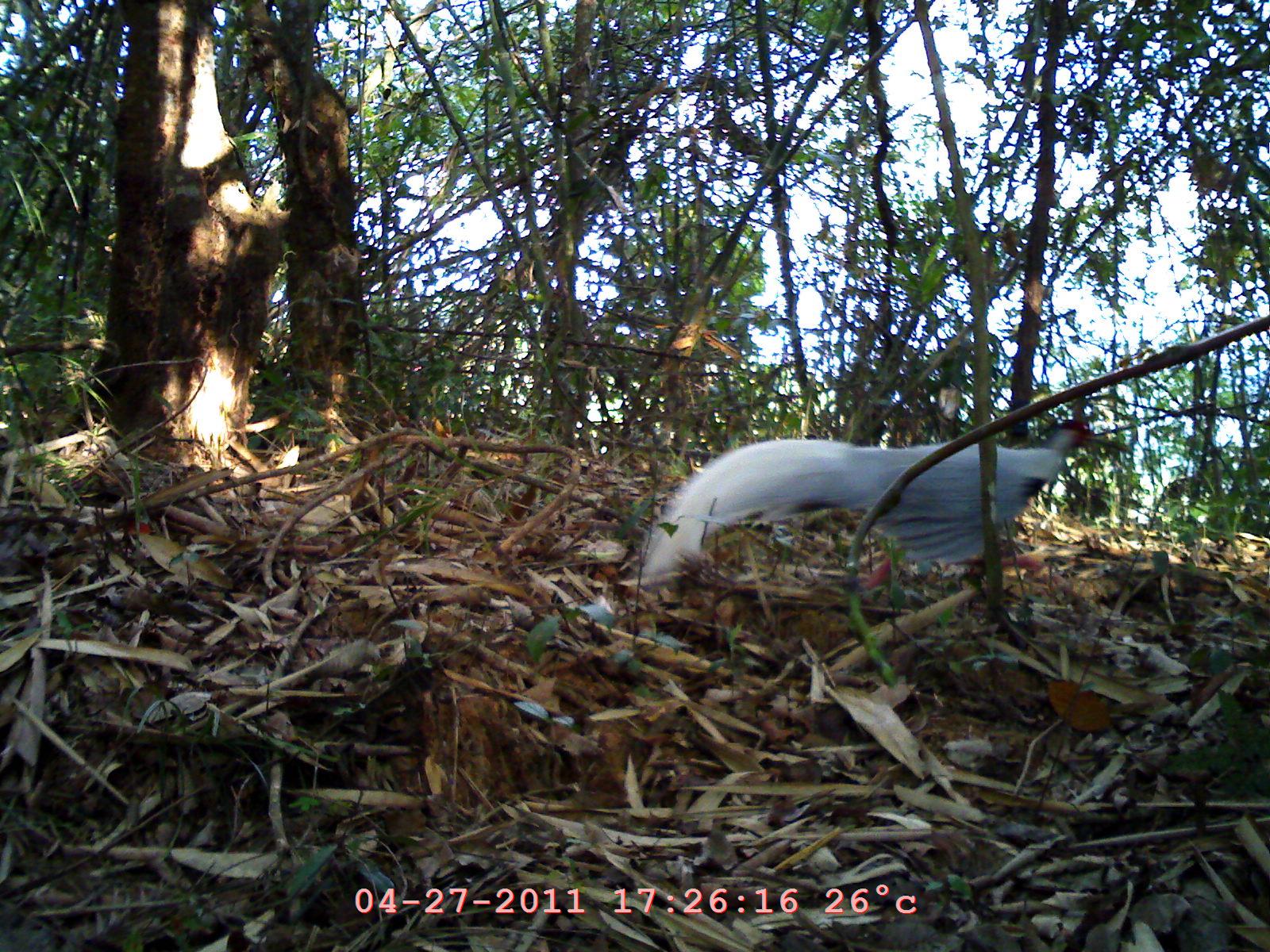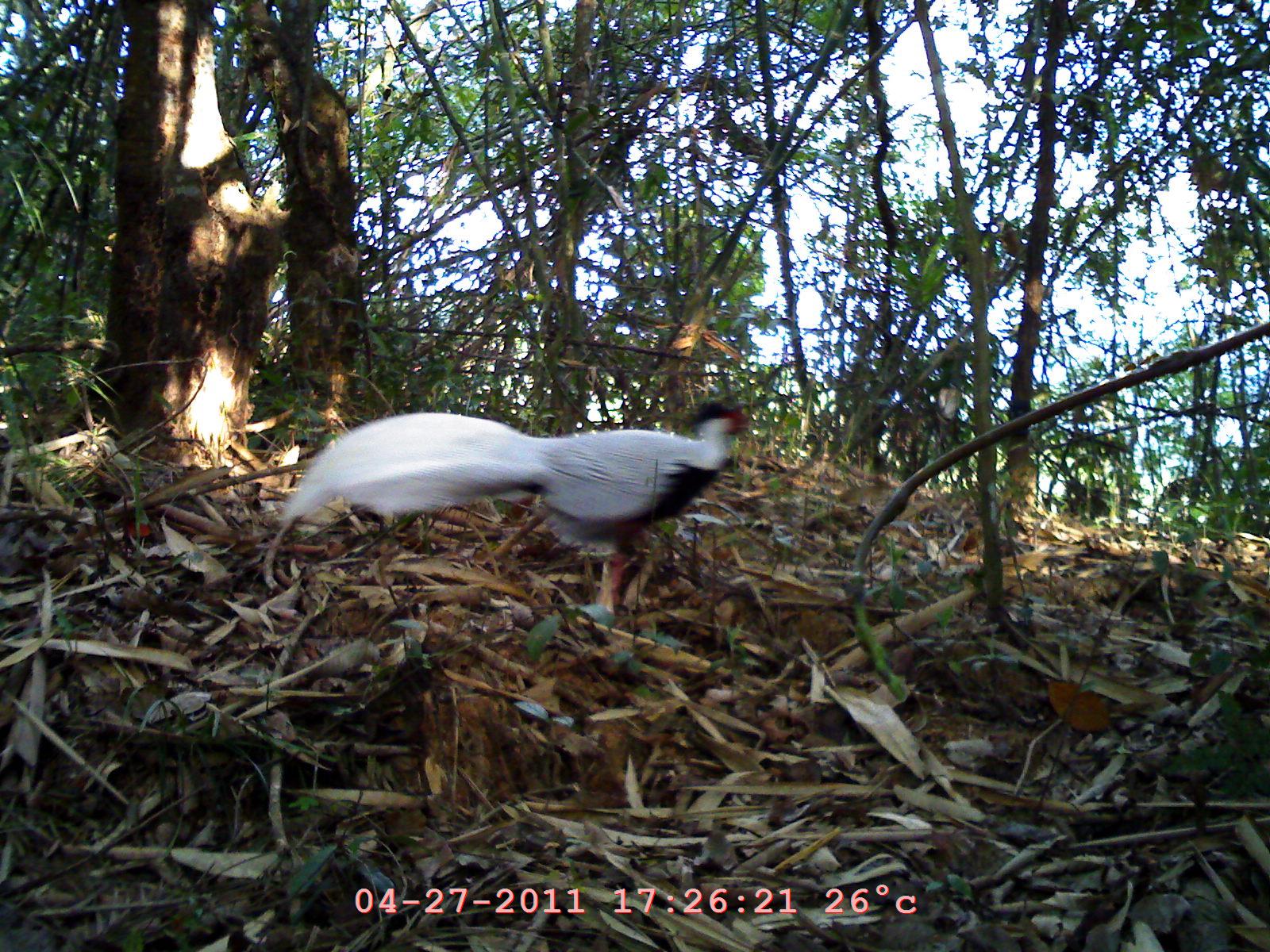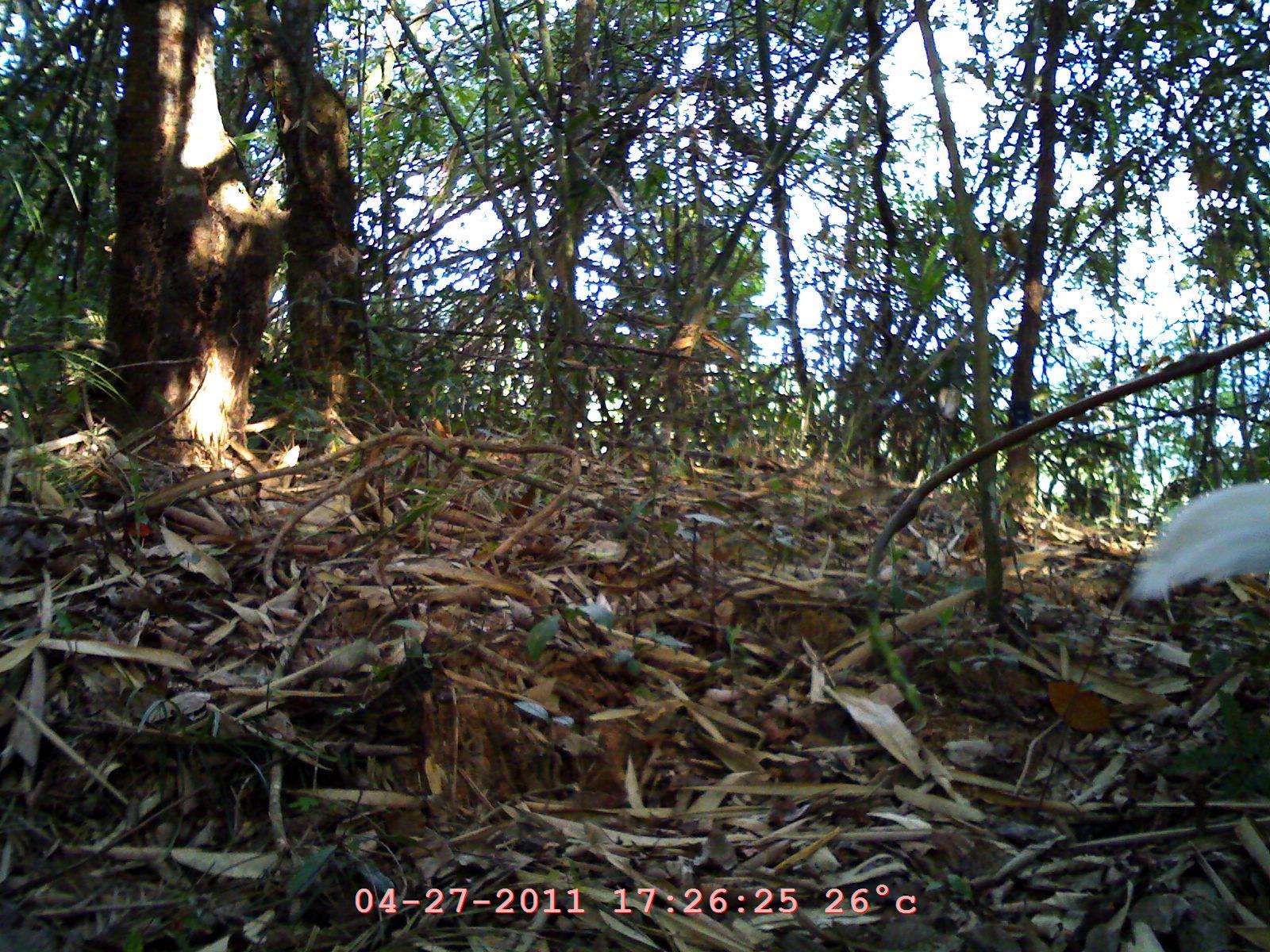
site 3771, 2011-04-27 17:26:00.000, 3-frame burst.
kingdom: Animalia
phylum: Chordata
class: Aves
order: Galliformes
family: Phasianidae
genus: Lophura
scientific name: Lophura nycthemera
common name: silver pheasant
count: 1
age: adult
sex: male